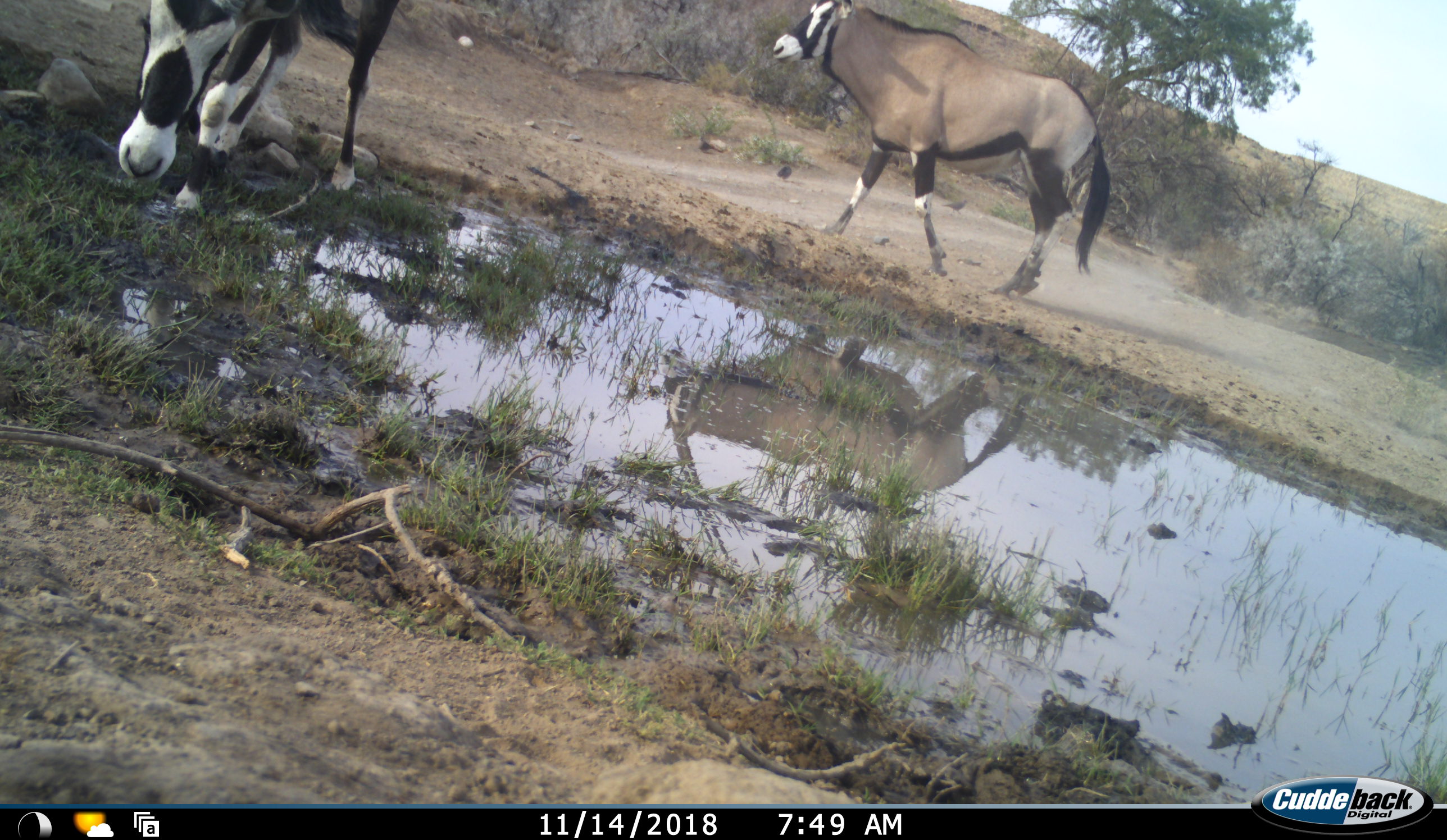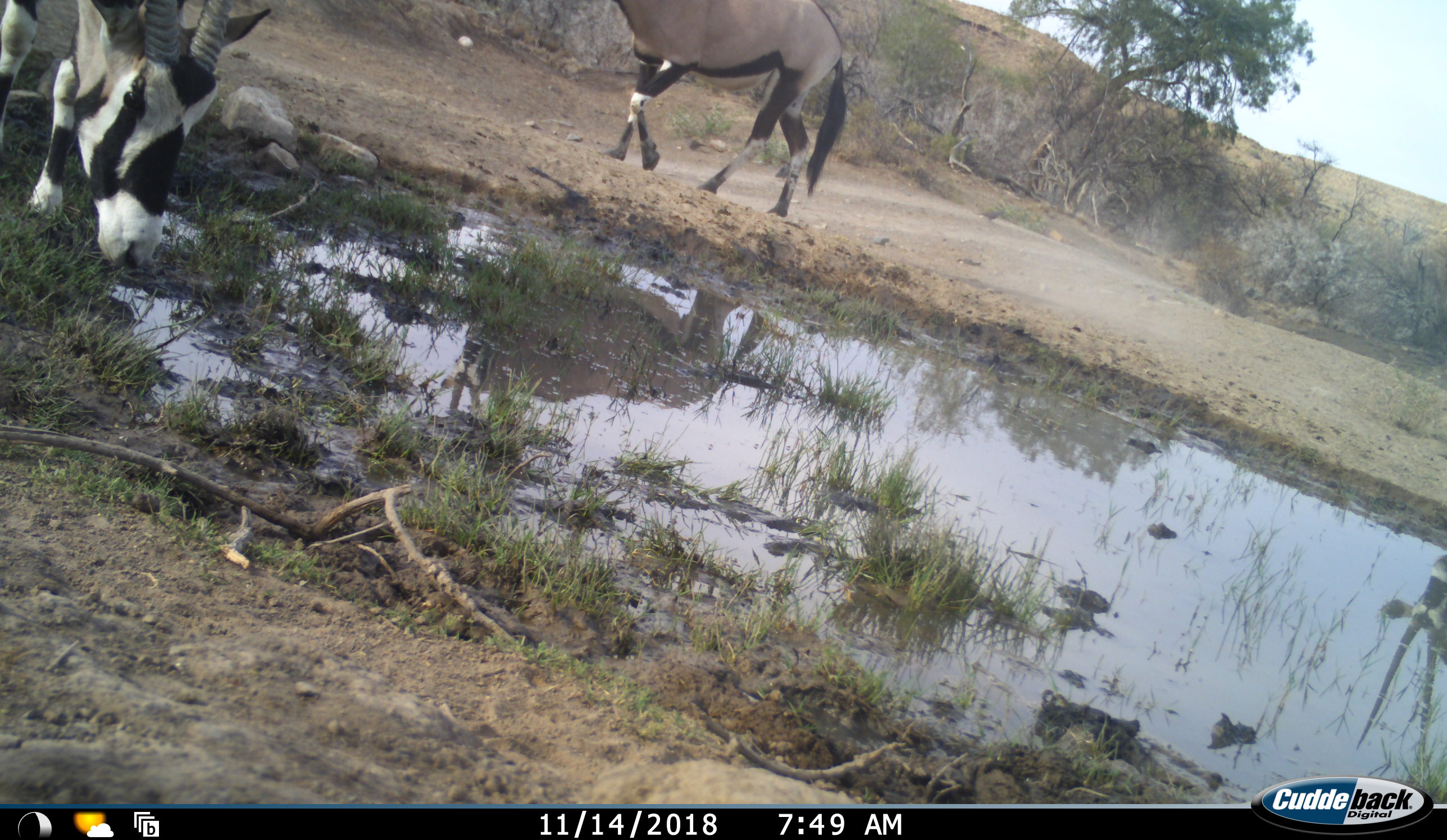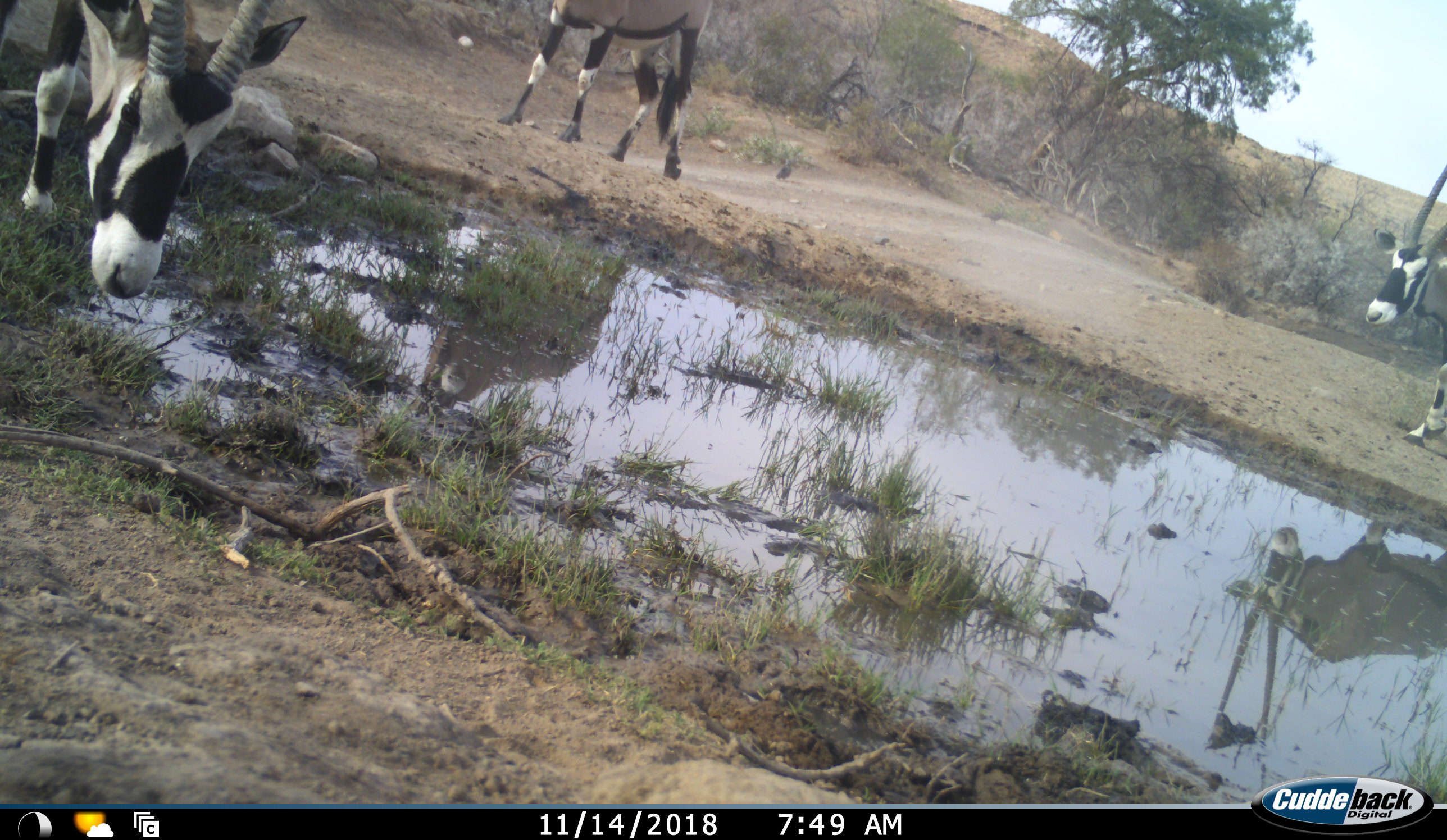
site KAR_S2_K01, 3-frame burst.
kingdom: Animalia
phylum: Chordata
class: Mammalia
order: Artiodactyla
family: Bovidae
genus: Oryx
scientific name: Oryx gazella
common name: gemsbok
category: oryx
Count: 3.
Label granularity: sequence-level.